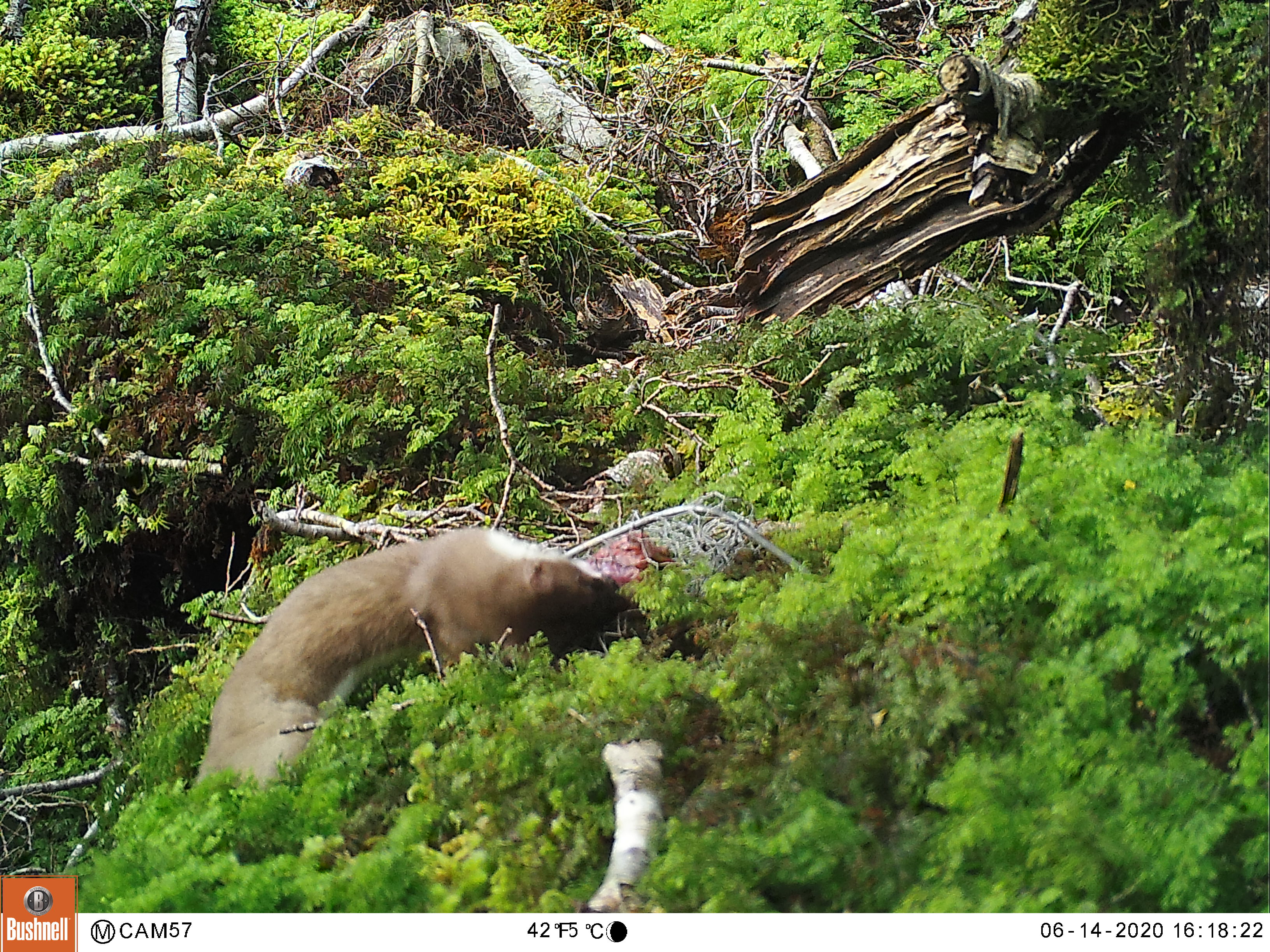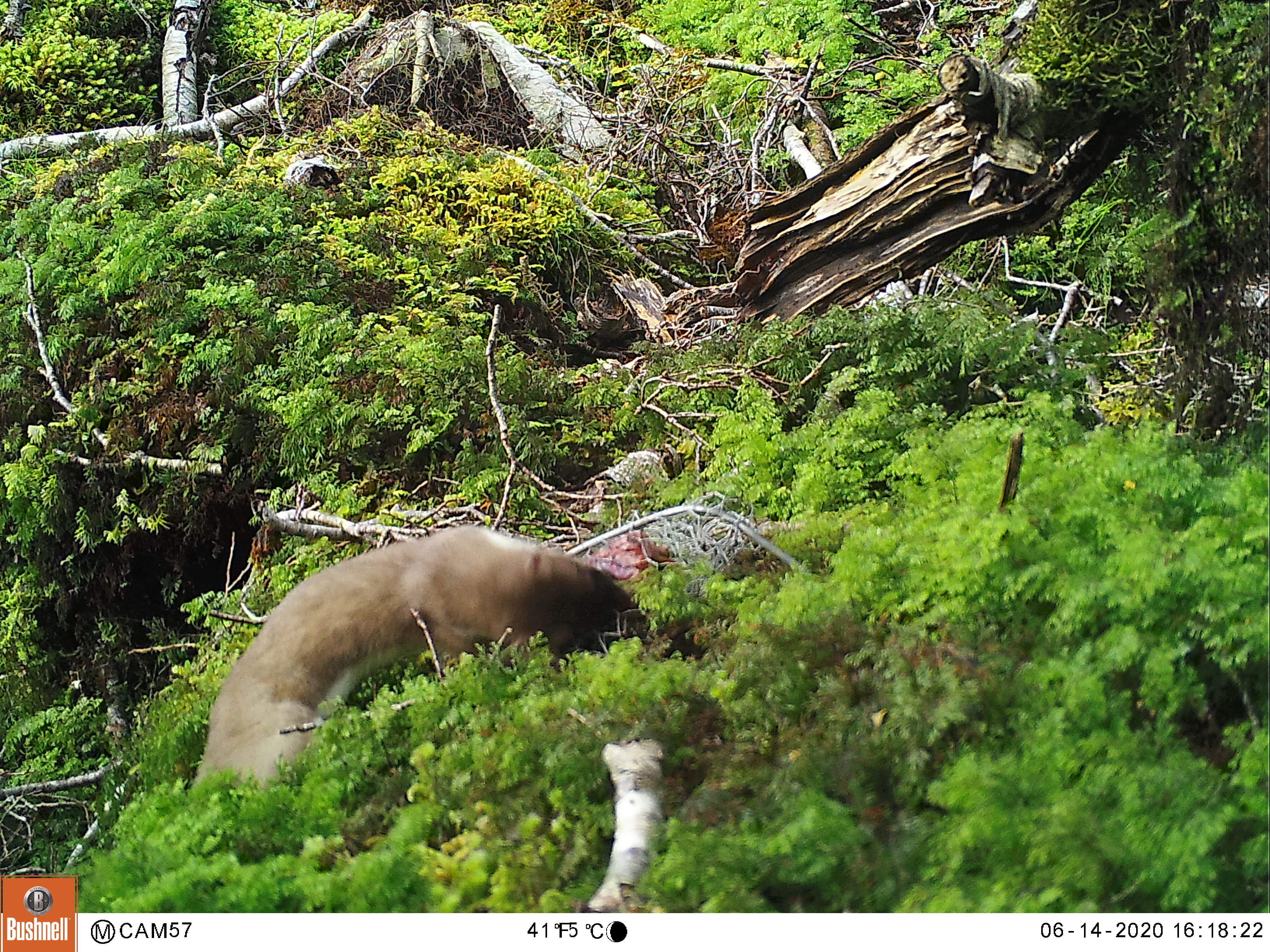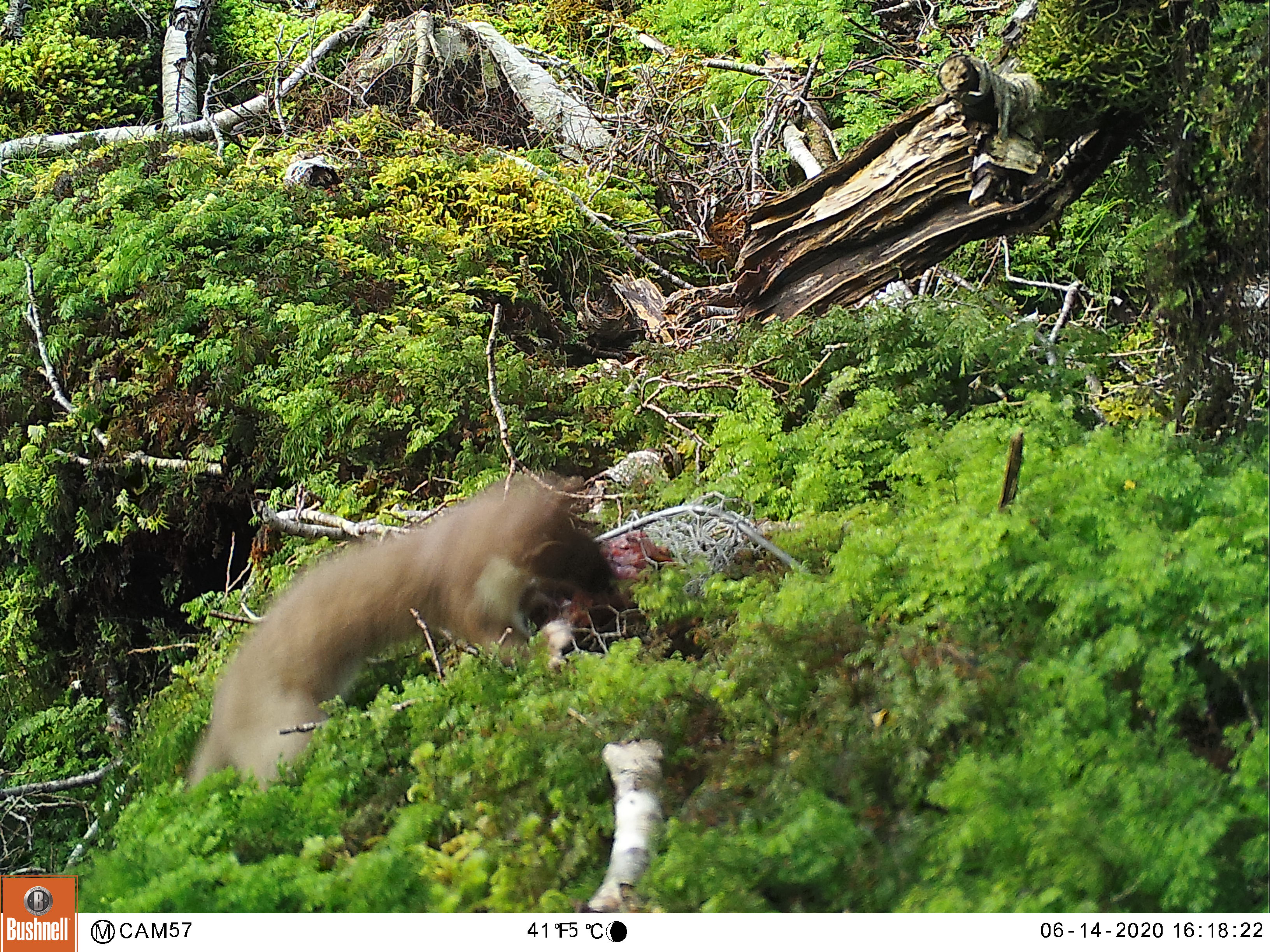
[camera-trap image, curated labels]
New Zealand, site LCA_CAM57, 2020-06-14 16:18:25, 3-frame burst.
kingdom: Animalia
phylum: Chordata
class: Mammalia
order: Carnivora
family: Mustelidae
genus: Mustela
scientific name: Mustela erminea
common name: stoat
Stoat (Mustela erminea).